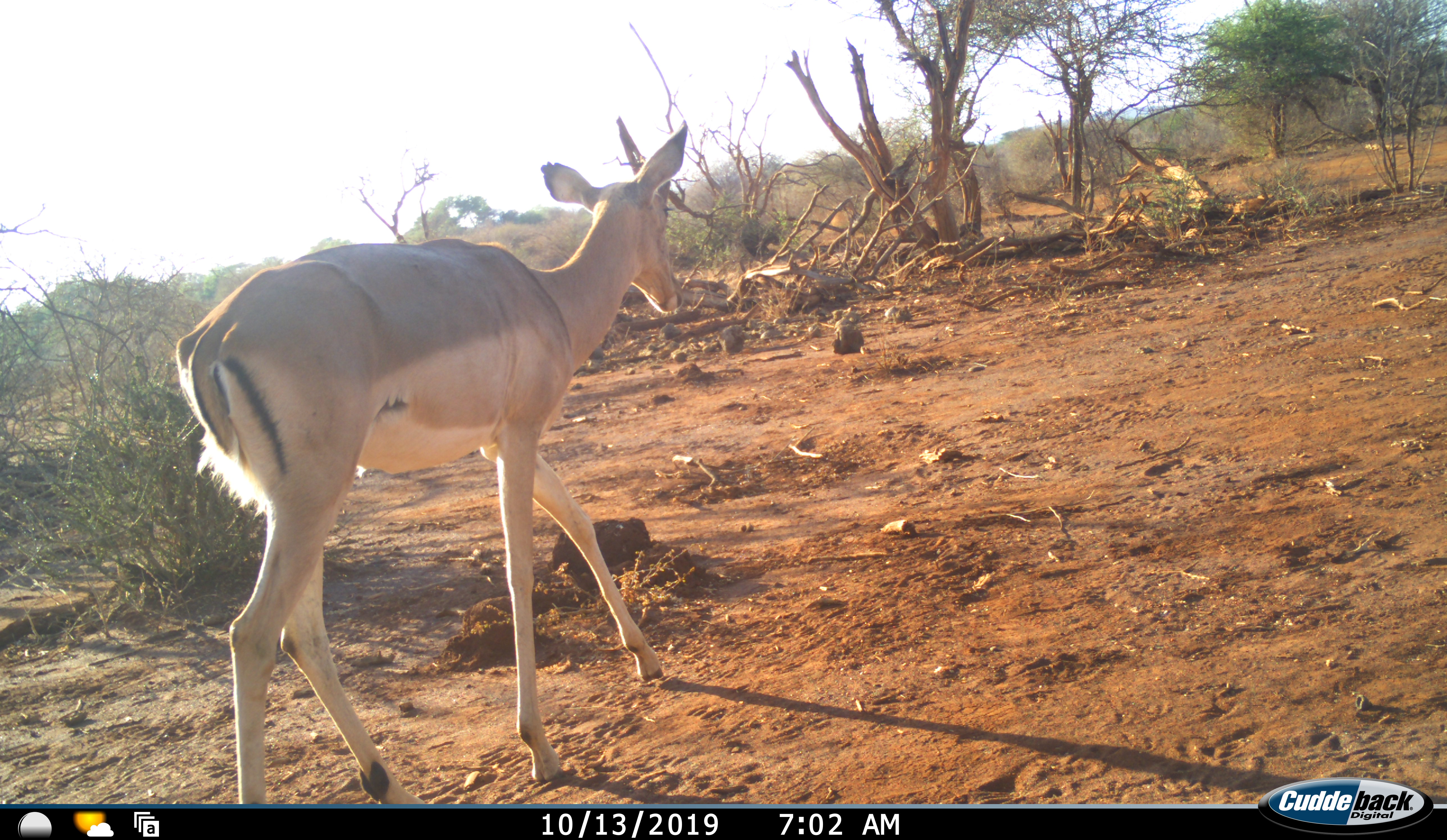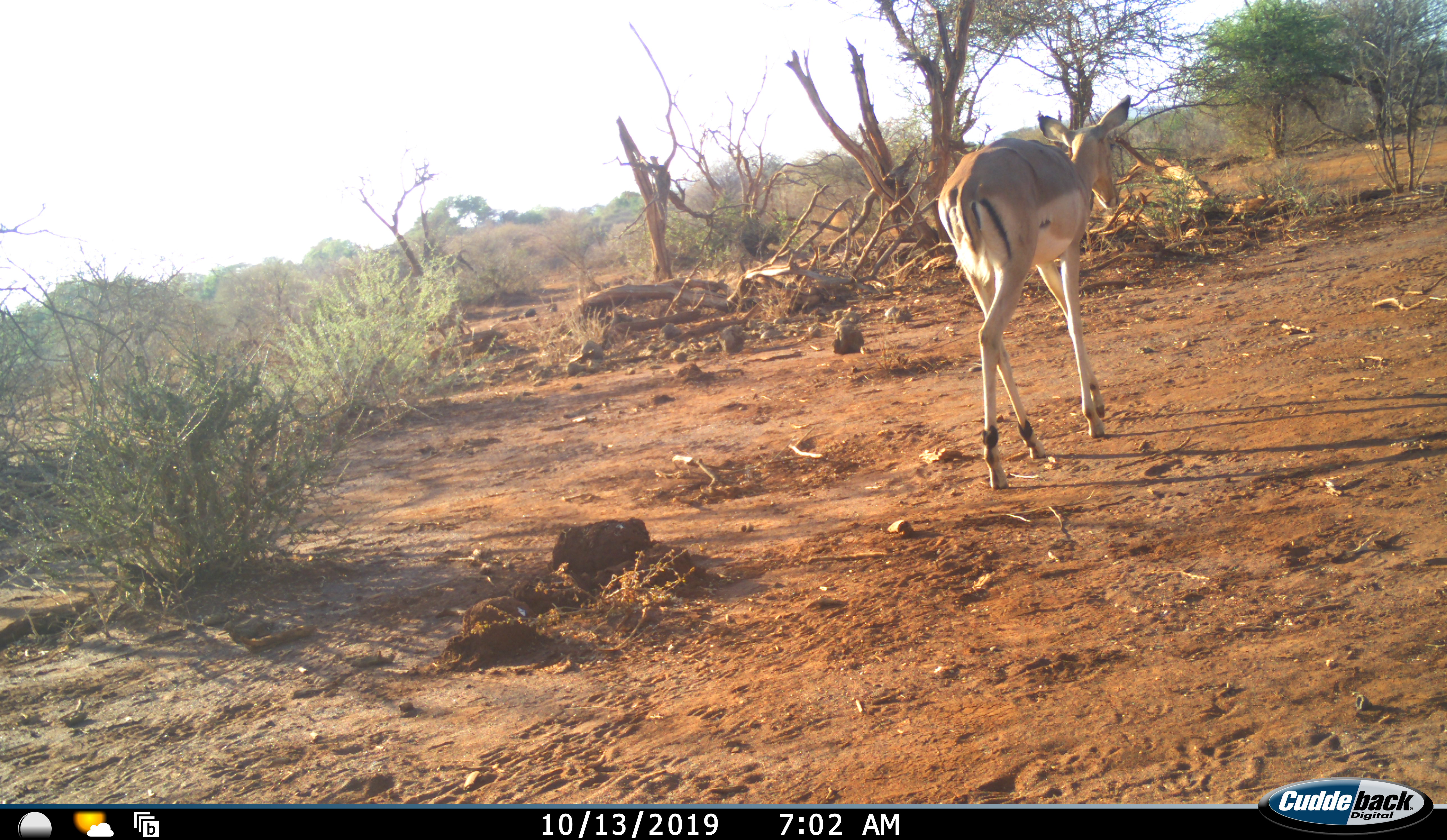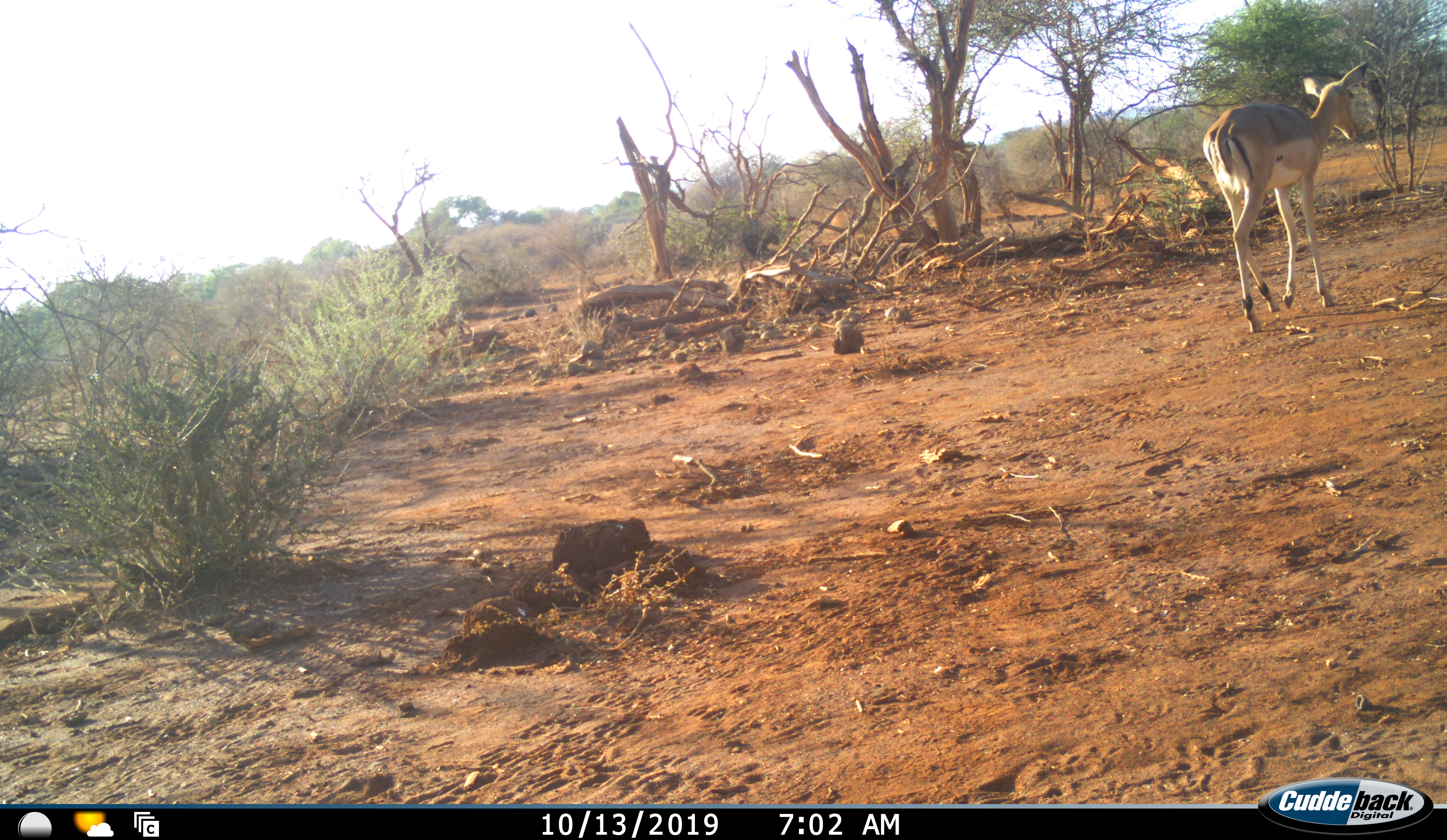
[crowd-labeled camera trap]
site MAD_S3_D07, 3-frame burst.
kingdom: Animalia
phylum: Chordata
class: Mammalia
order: Artiodactyla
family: Bovidae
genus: Aepyceros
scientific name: Aepyceros melampus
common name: impala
Impala (Aepyceros melampus), count 1. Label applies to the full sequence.